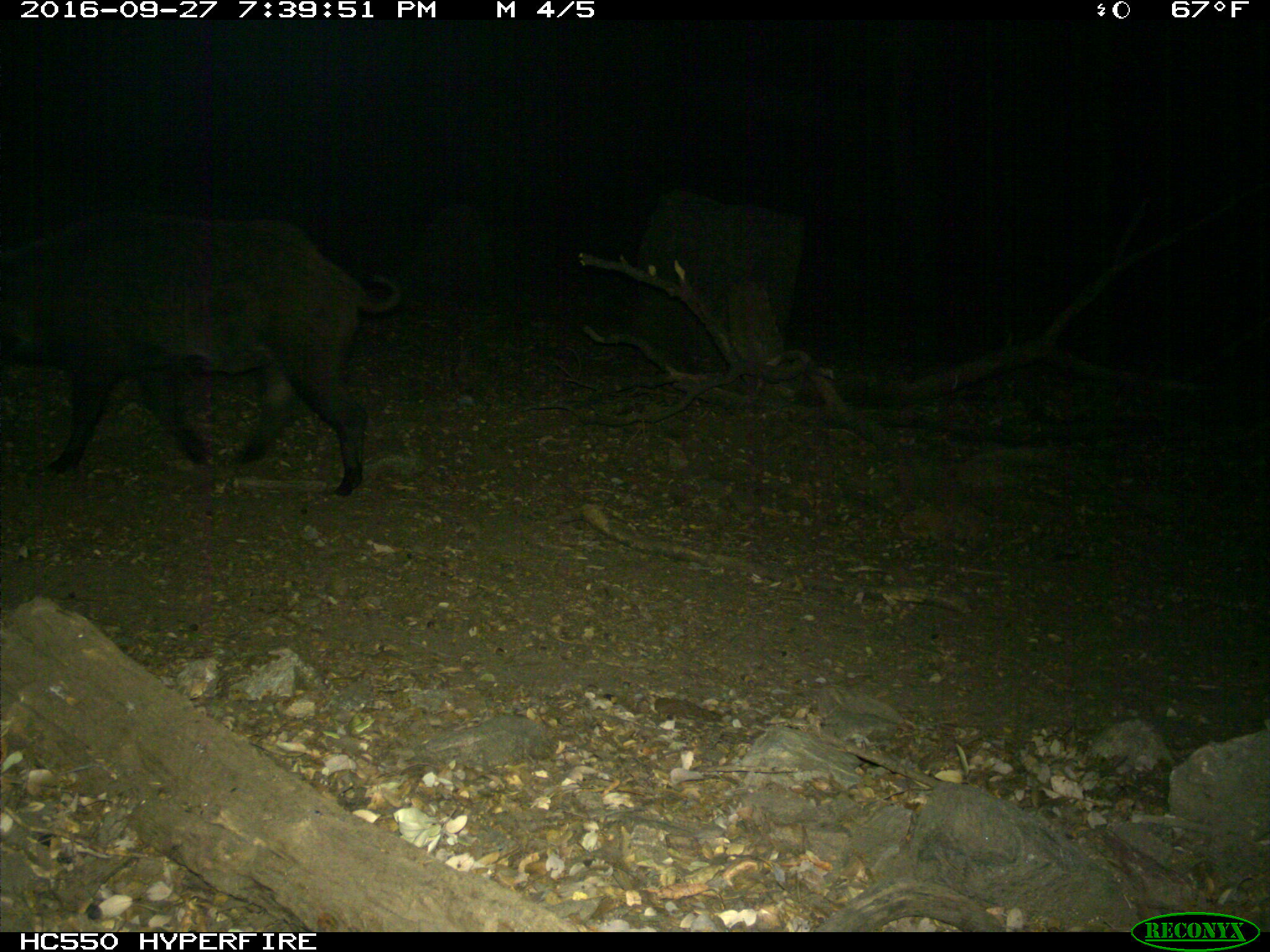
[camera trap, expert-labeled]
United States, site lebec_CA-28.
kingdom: Animalia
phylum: Chordata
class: Mammalia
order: Artiodactyla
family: Suidae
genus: Sus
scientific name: Sus scrofa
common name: wild boar